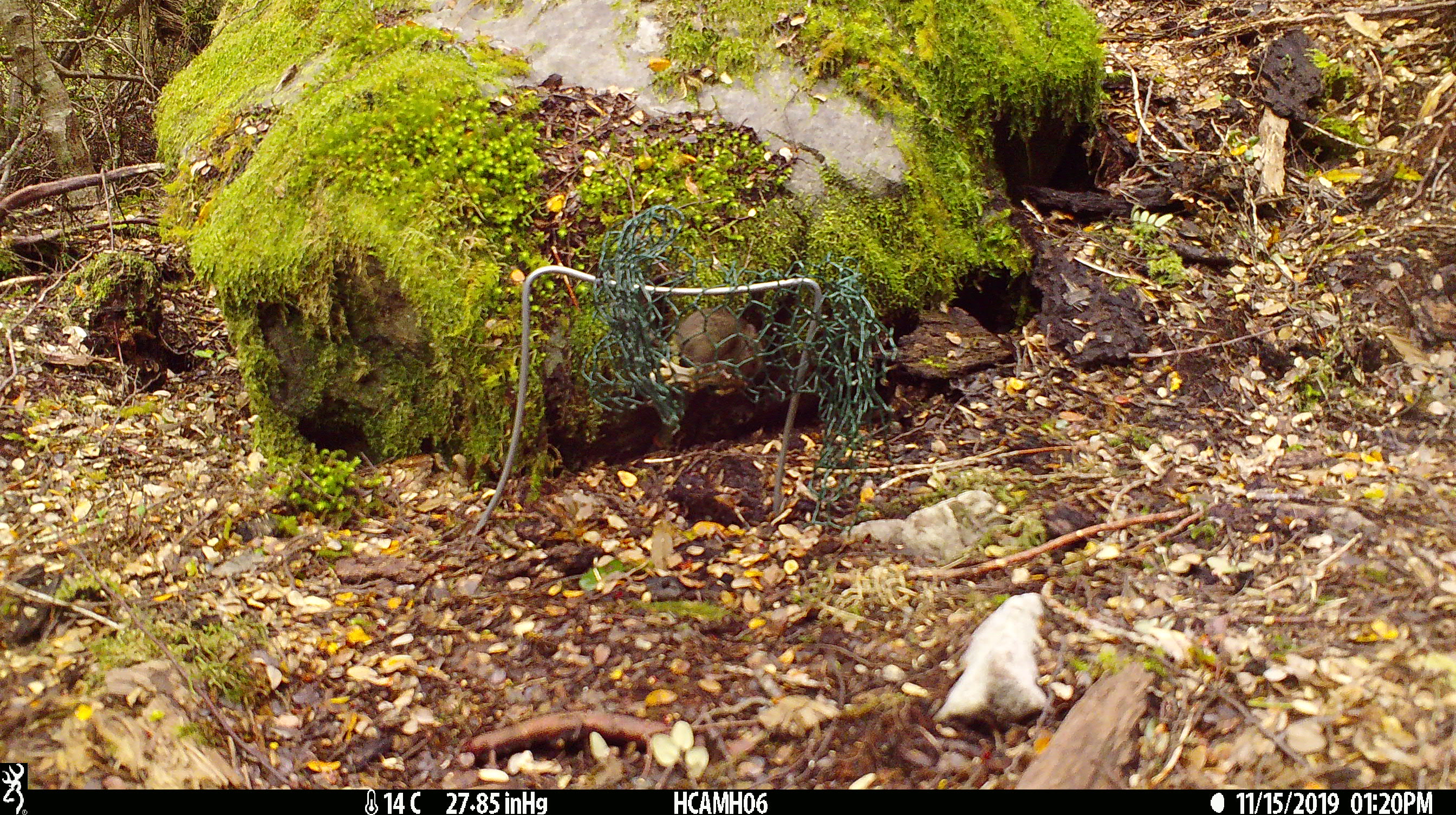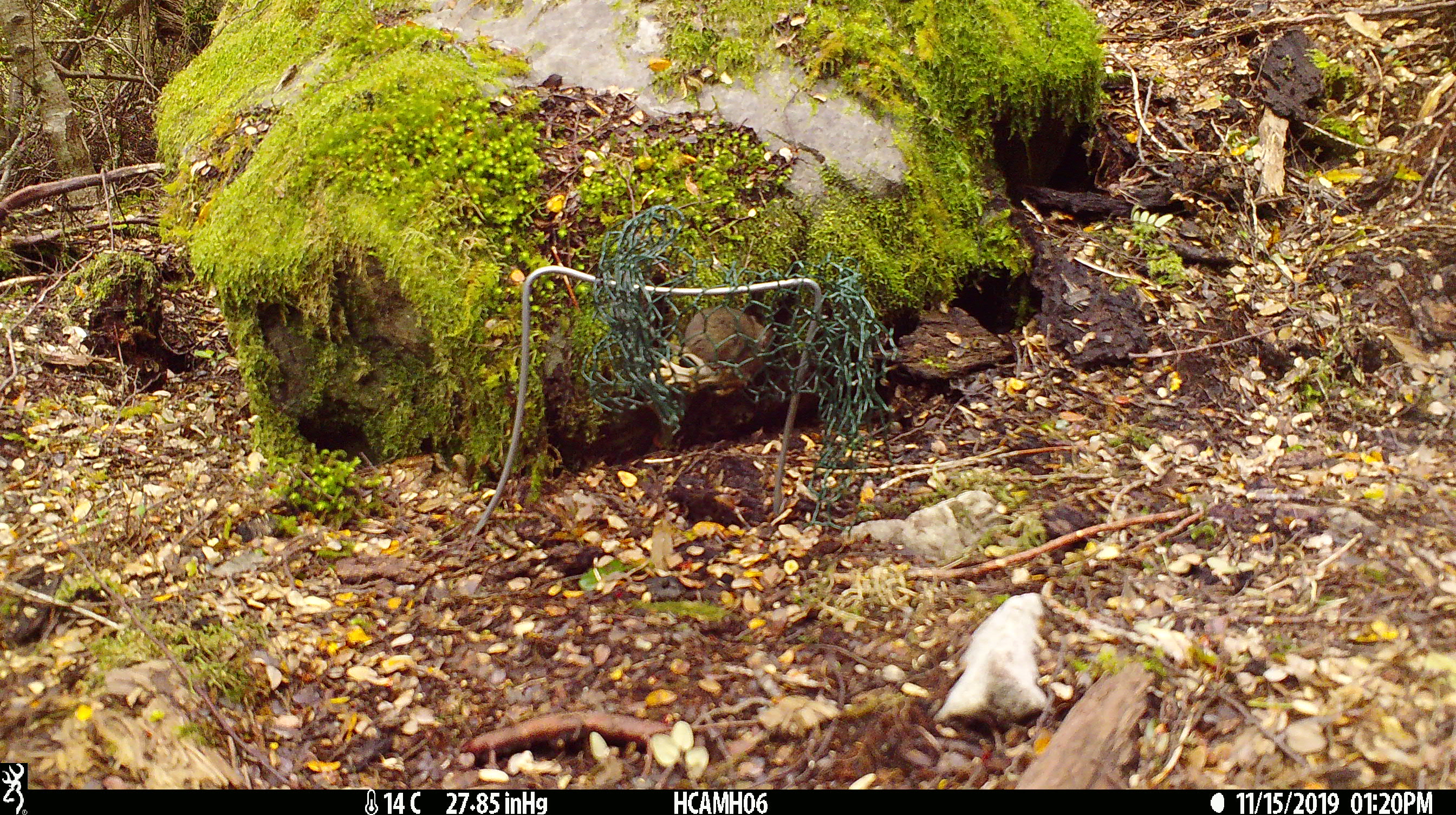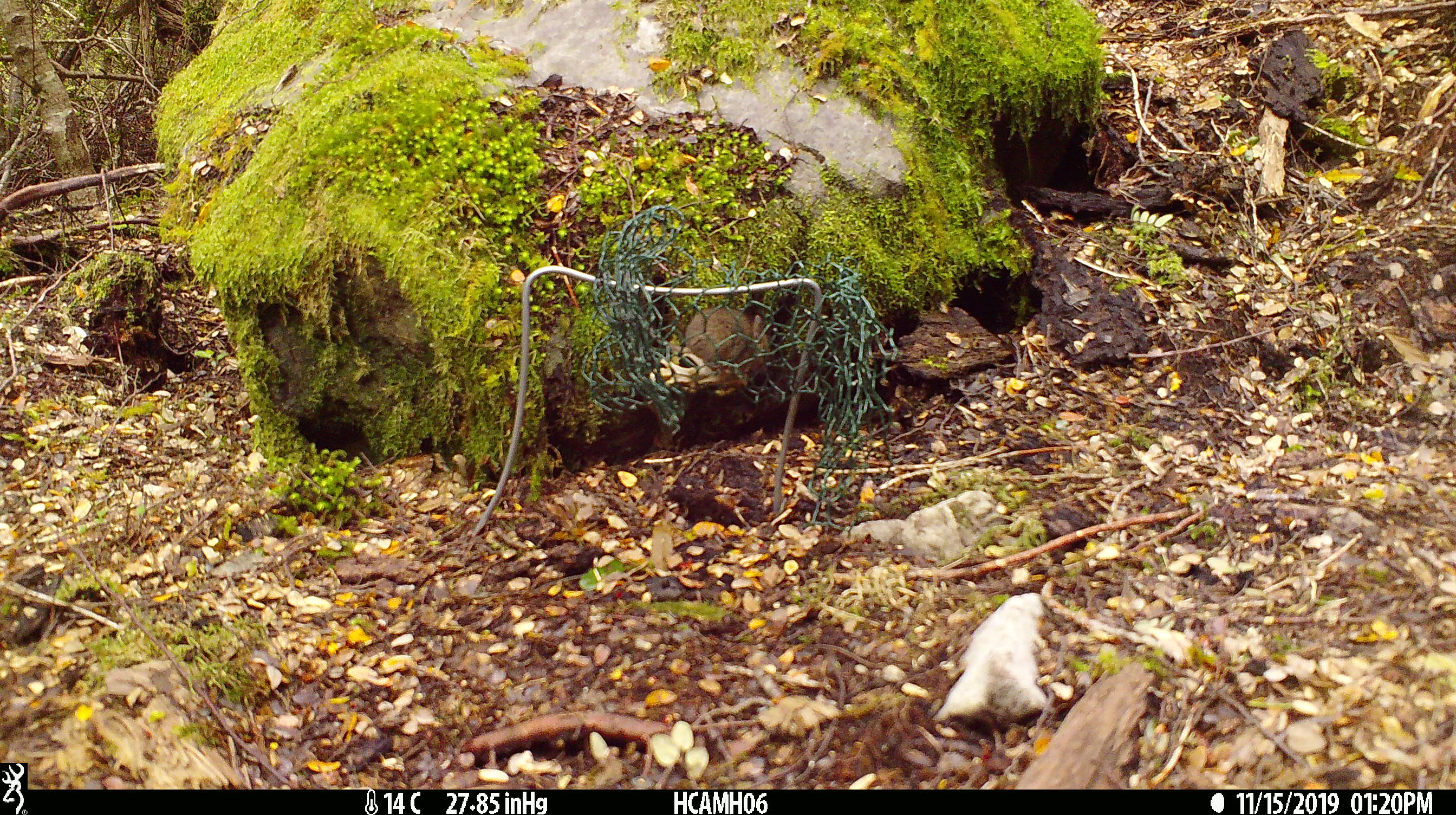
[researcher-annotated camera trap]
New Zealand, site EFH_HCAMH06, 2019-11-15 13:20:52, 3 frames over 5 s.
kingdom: Animalia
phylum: Chordata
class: Mammalia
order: Rodentia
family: Muridae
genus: Mus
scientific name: Mus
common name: mouse